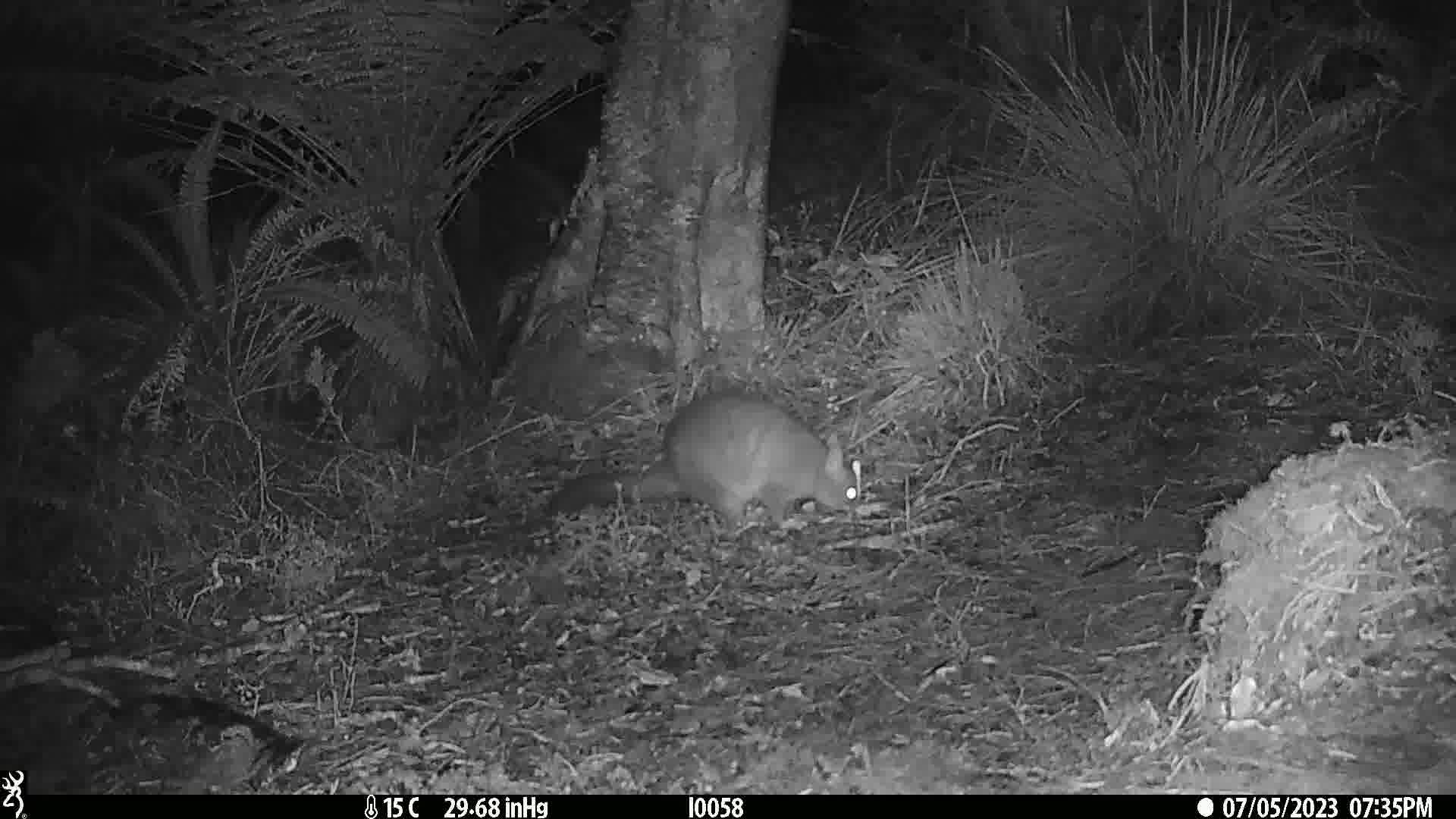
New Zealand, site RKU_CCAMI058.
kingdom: Animalia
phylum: Chordata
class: Mammalia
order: Diprotodontia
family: Phalangeridae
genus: Trichosurus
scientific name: Trichosurus vulpecula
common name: common brushtail possum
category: possum